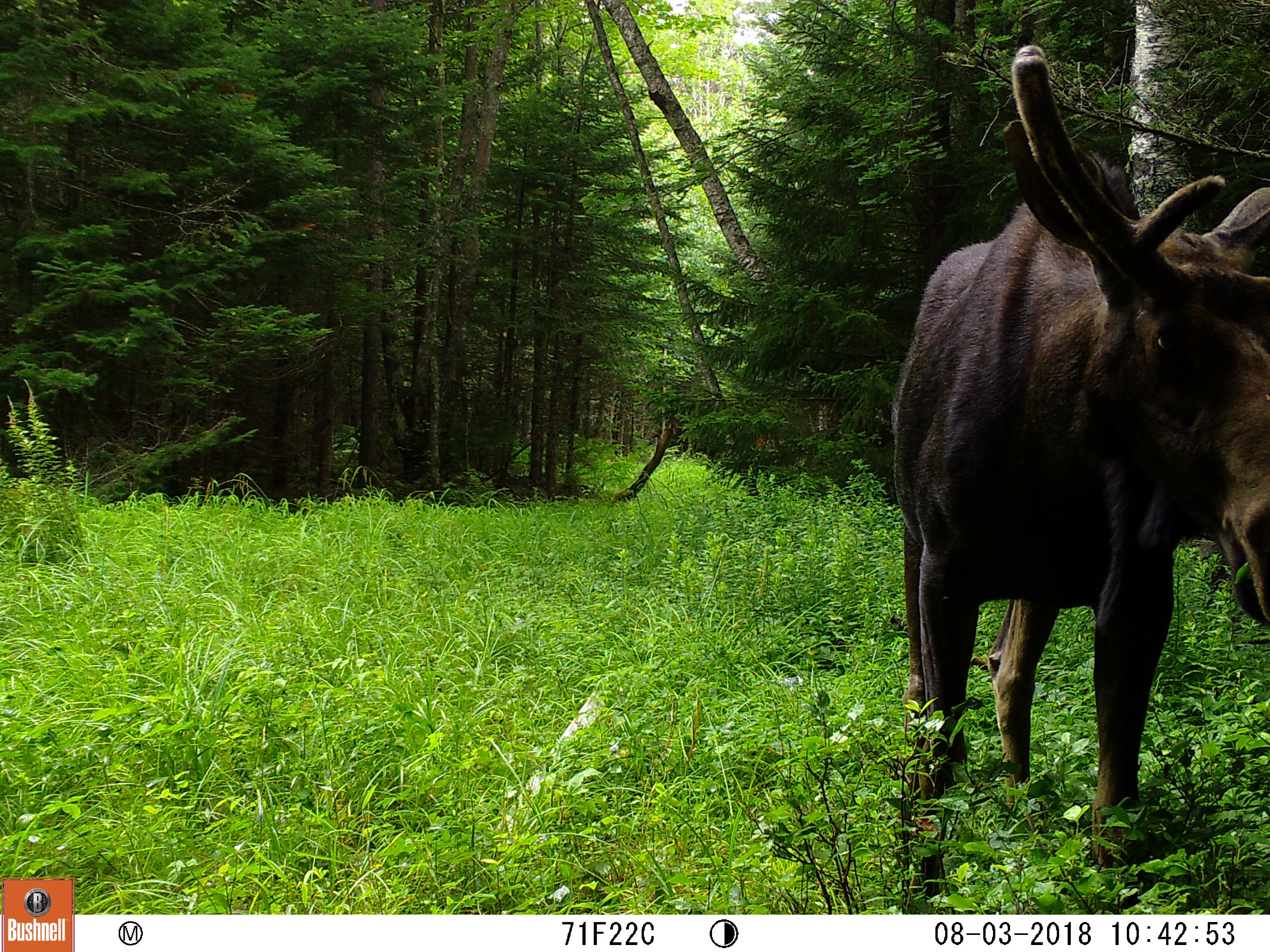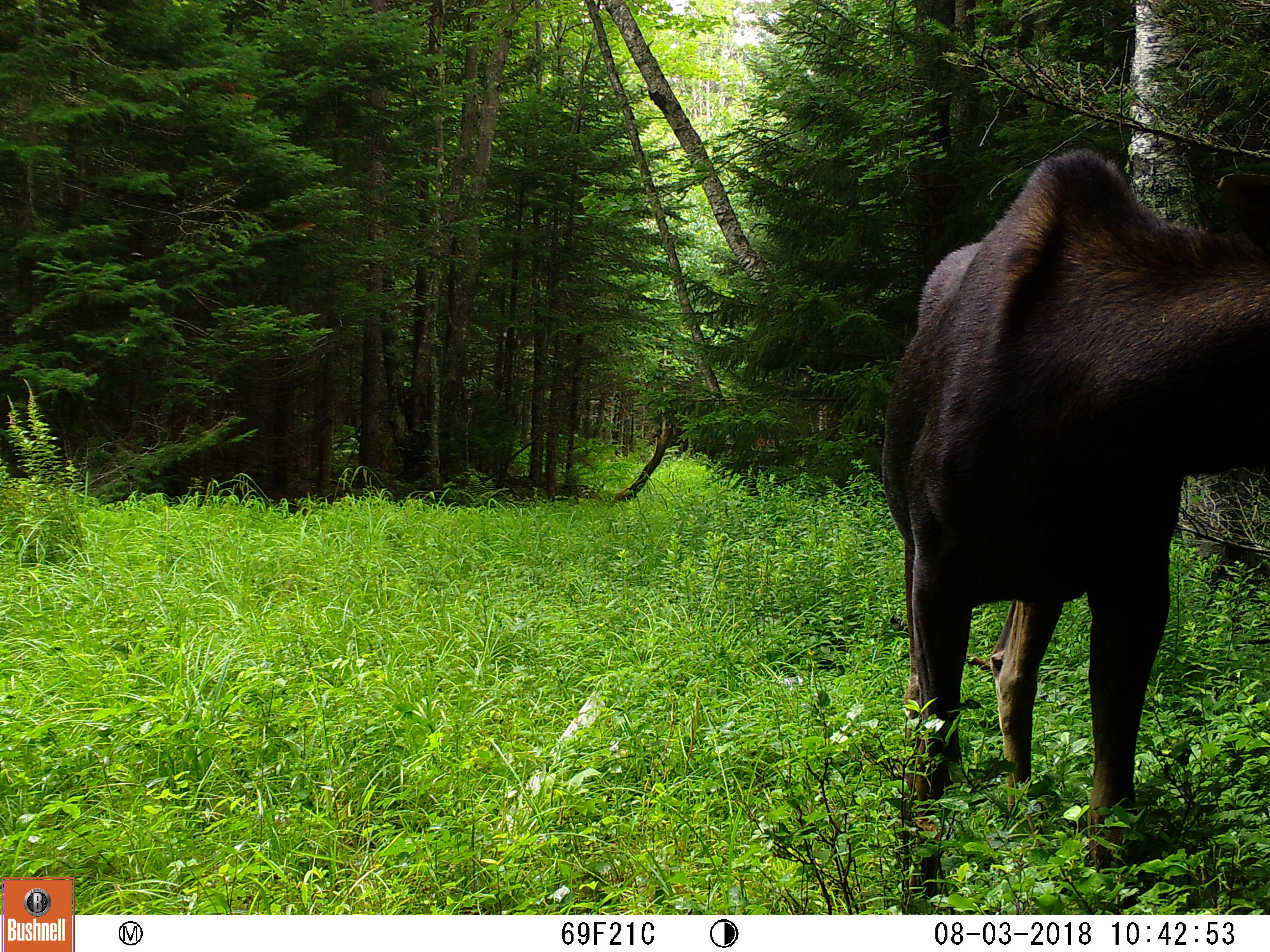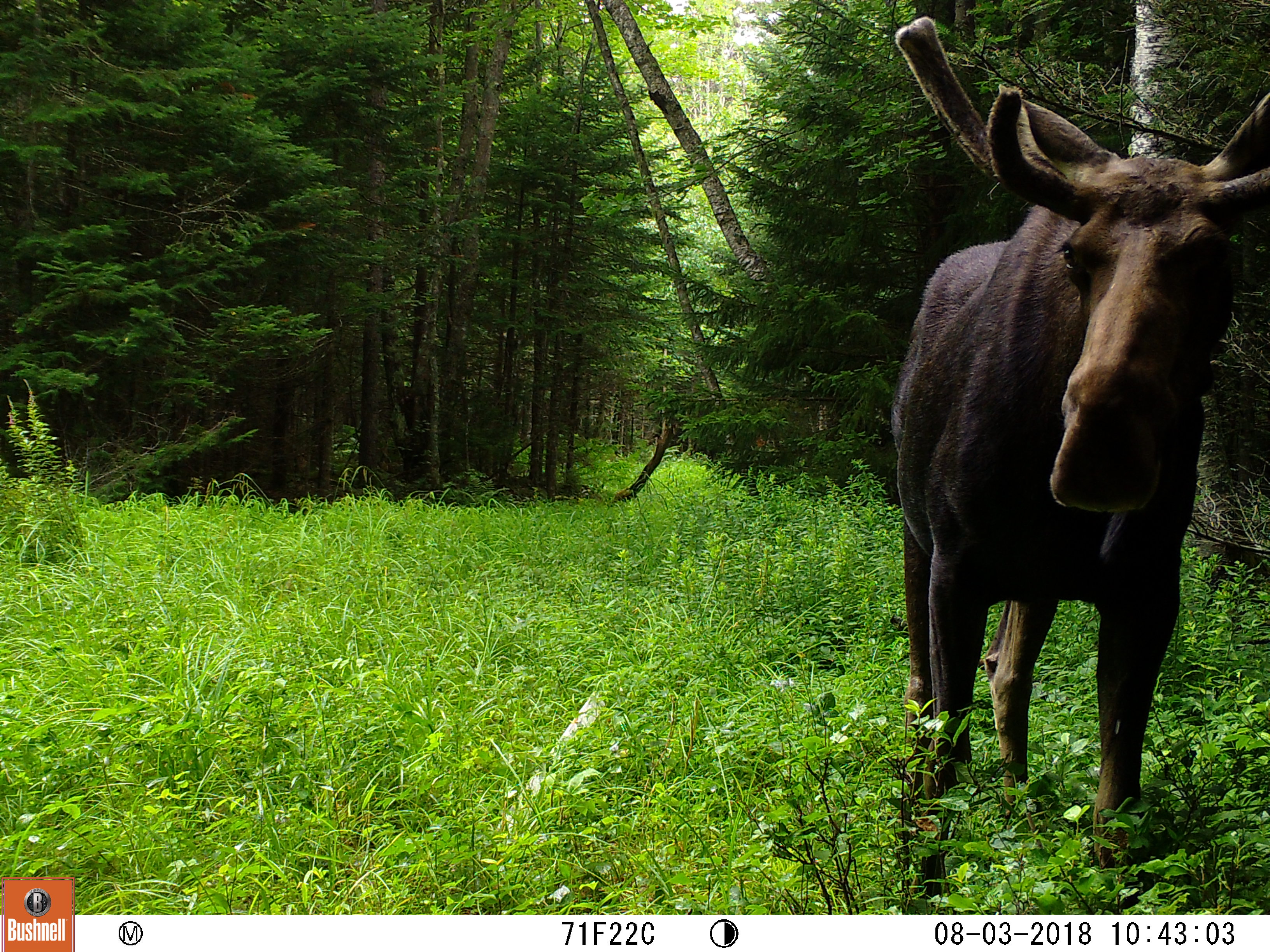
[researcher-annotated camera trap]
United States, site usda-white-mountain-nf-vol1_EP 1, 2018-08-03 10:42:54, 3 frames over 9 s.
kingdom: Animalia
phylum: Chordata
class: Mammalia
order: Artiodactyla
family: Cervidae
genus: Alces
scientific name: Alces alces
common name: moose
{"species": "moose (Alces alces)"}